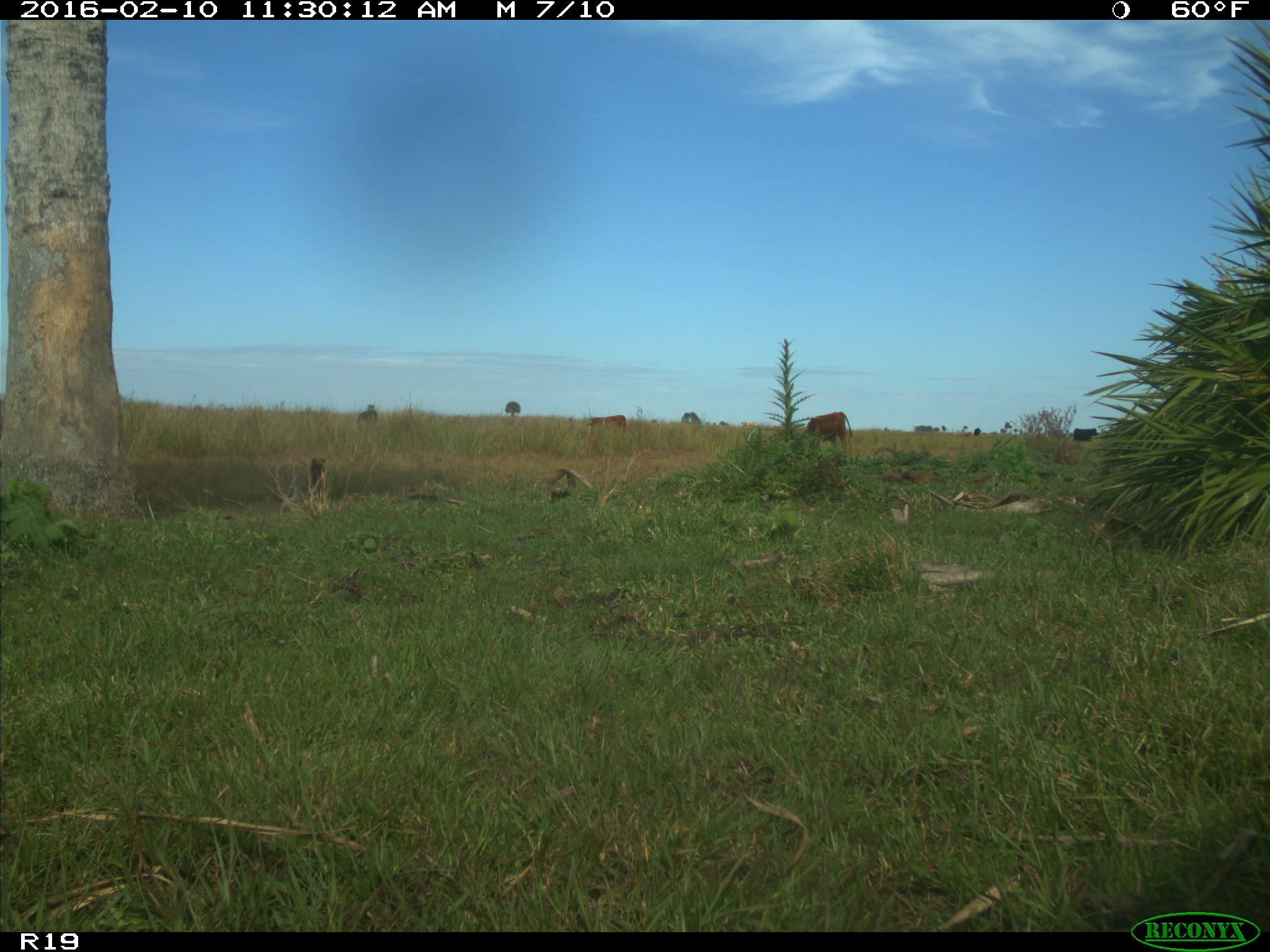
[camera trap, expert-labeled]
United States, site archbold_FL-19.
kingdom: Animalia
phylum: Chordata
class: Mammalia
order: Artiodactyla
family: Bovidae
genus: Bos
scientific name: Bos taurus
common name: domestic cow